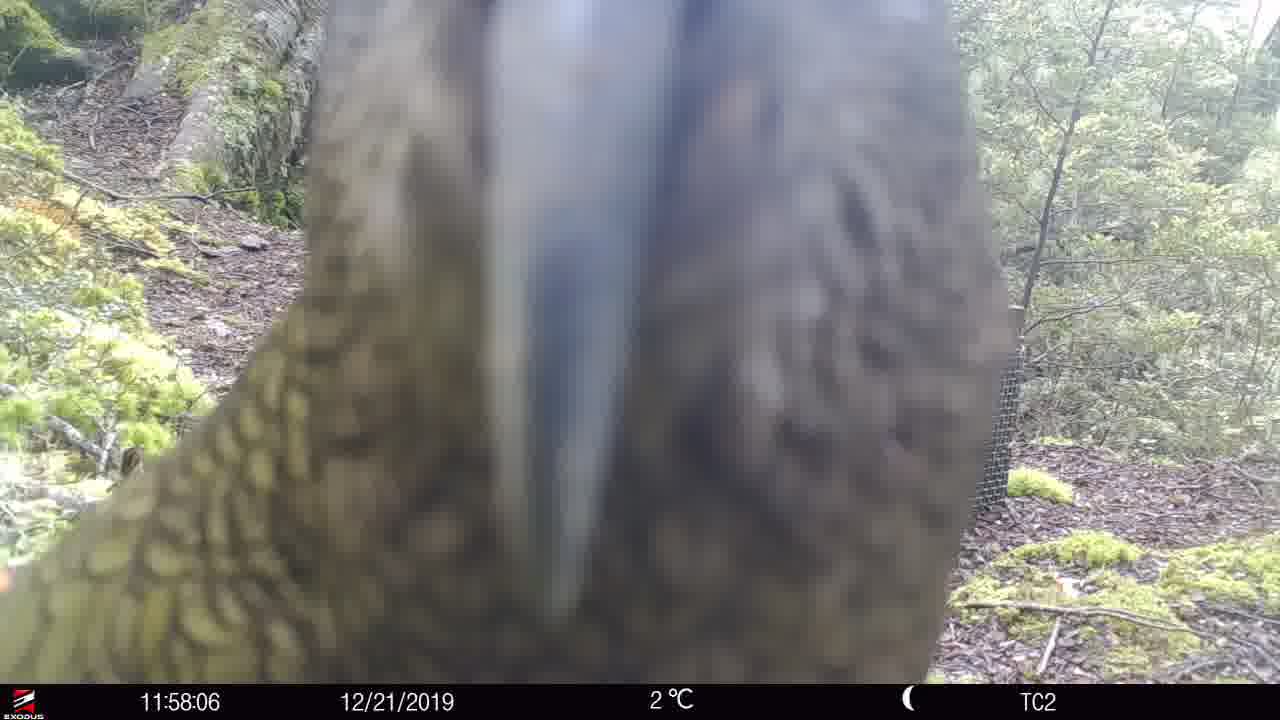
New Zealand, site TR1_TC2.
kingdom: Animalia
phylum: Chordata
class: Aves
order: Psittaciformes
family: Strigopidae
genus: Nestor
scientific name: Nestor notabilis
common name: kea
Kea (Nestor notabilis).